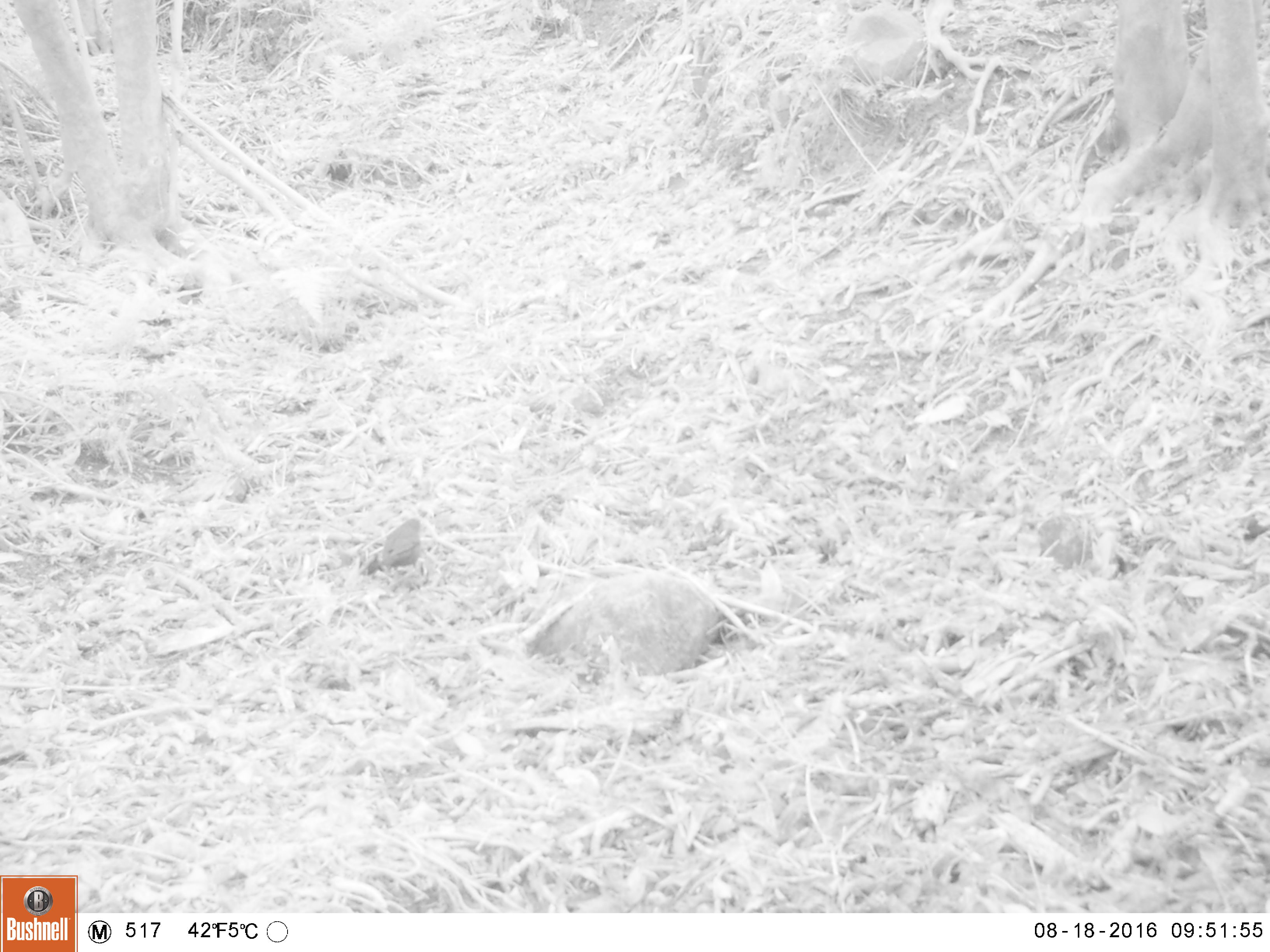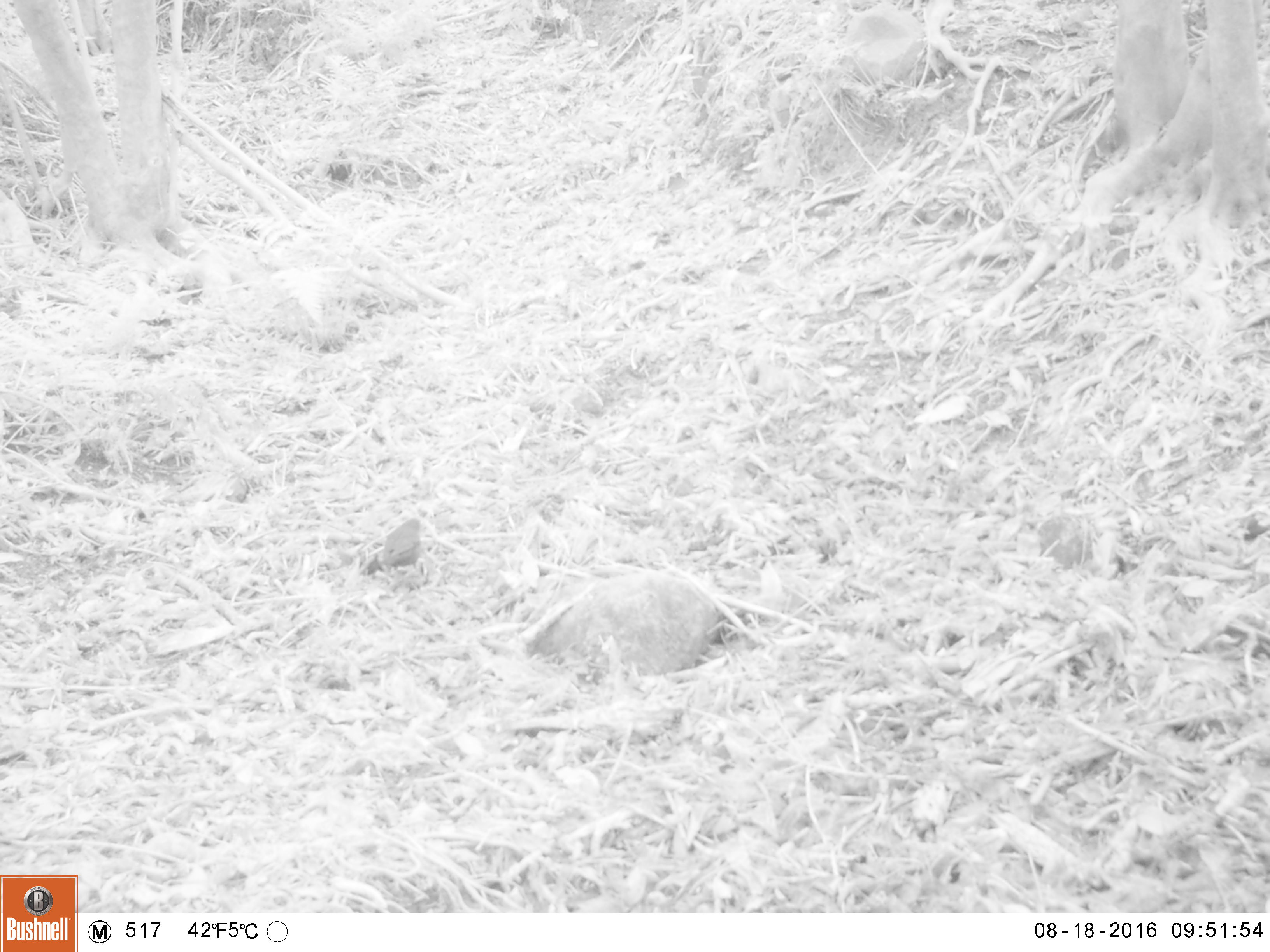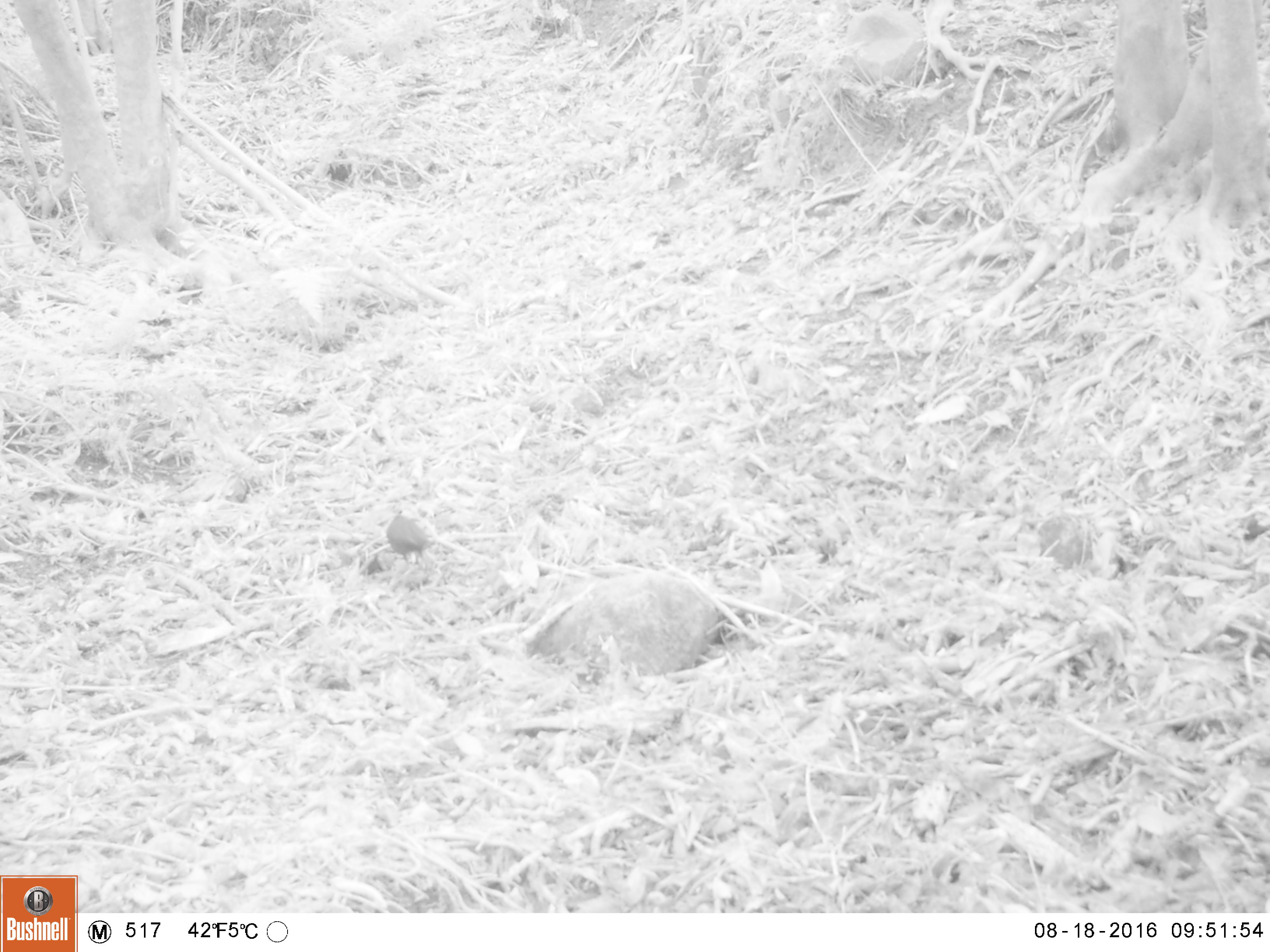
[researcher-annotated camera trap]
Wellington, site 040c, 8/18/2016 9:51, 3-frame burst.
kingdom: Animalia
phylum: Chordata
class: Aves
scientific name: Aves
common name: bird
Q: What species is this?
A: Bird (Aves).